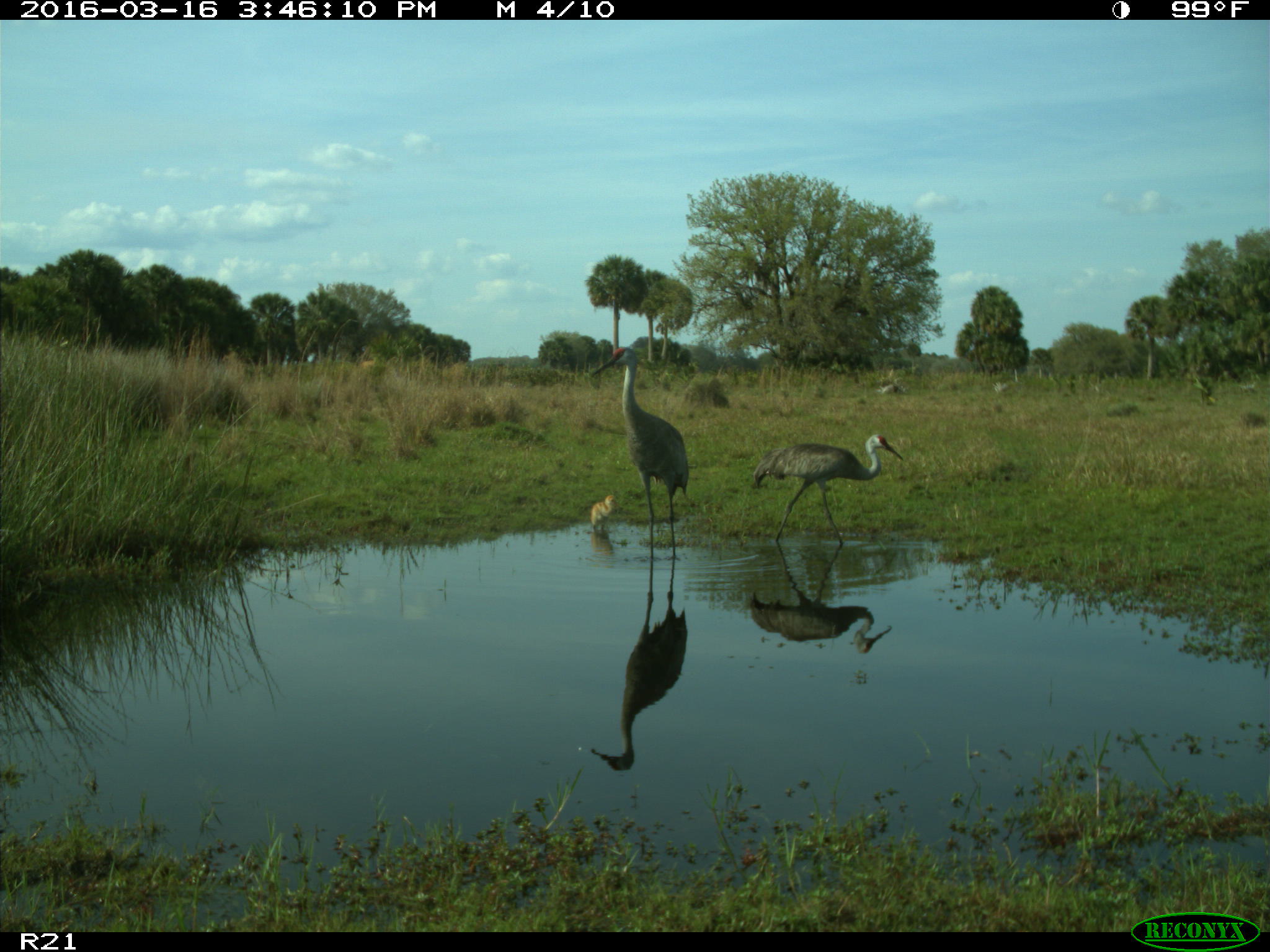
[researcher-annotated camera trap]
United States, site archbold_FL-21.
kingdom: Animalia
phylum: Chordata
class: Aves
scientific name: Aves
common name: birds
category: unidentified bird